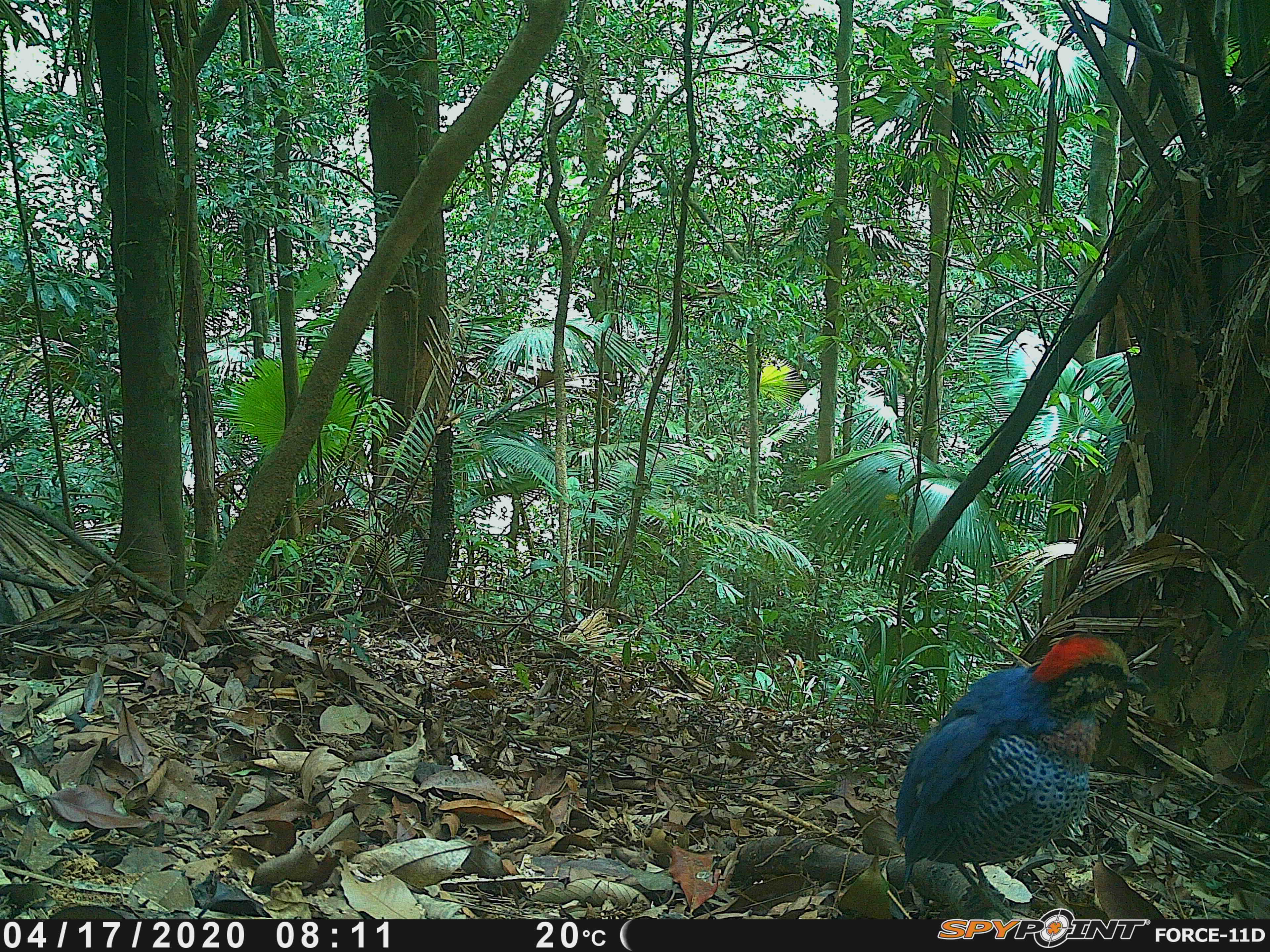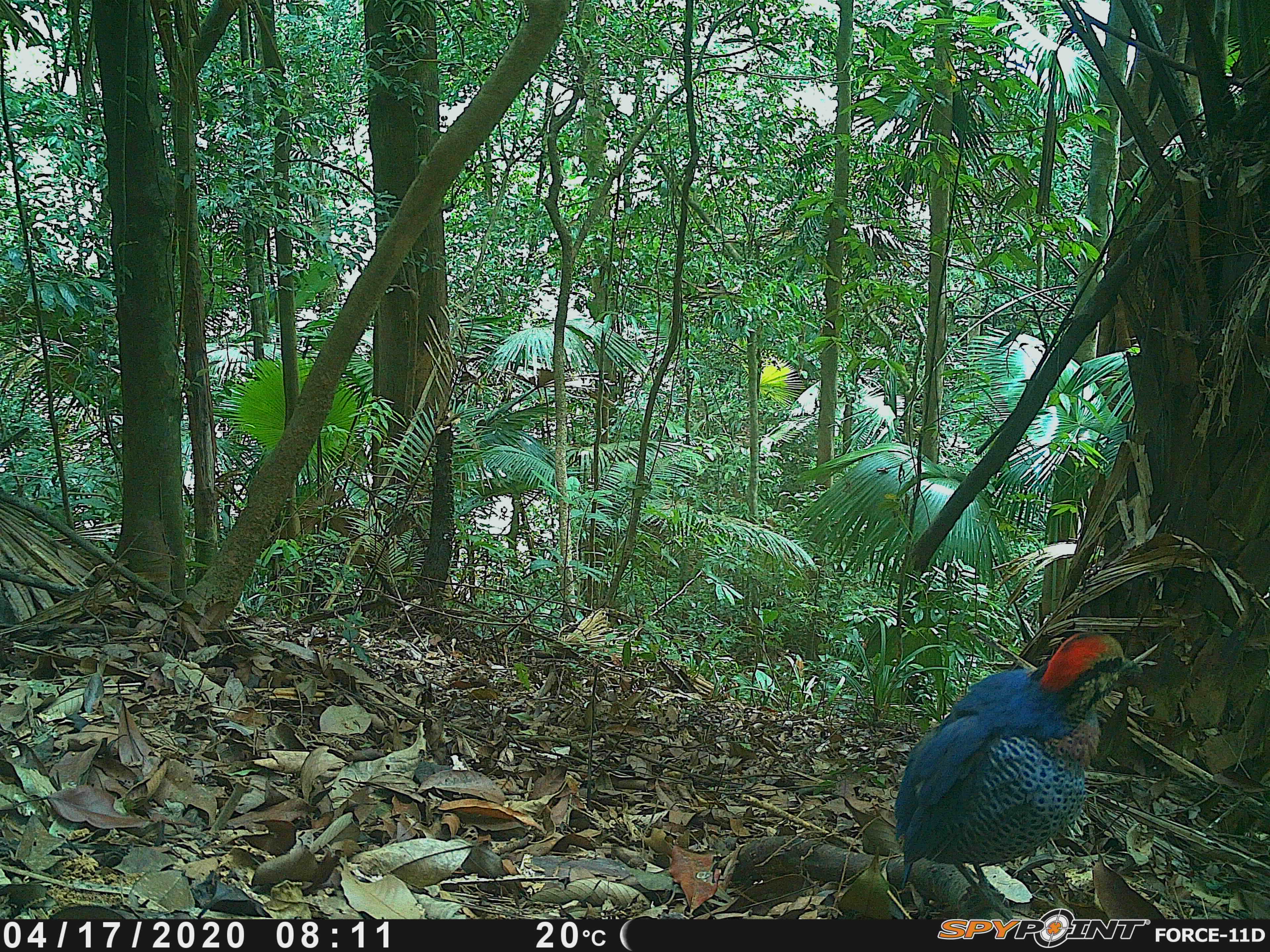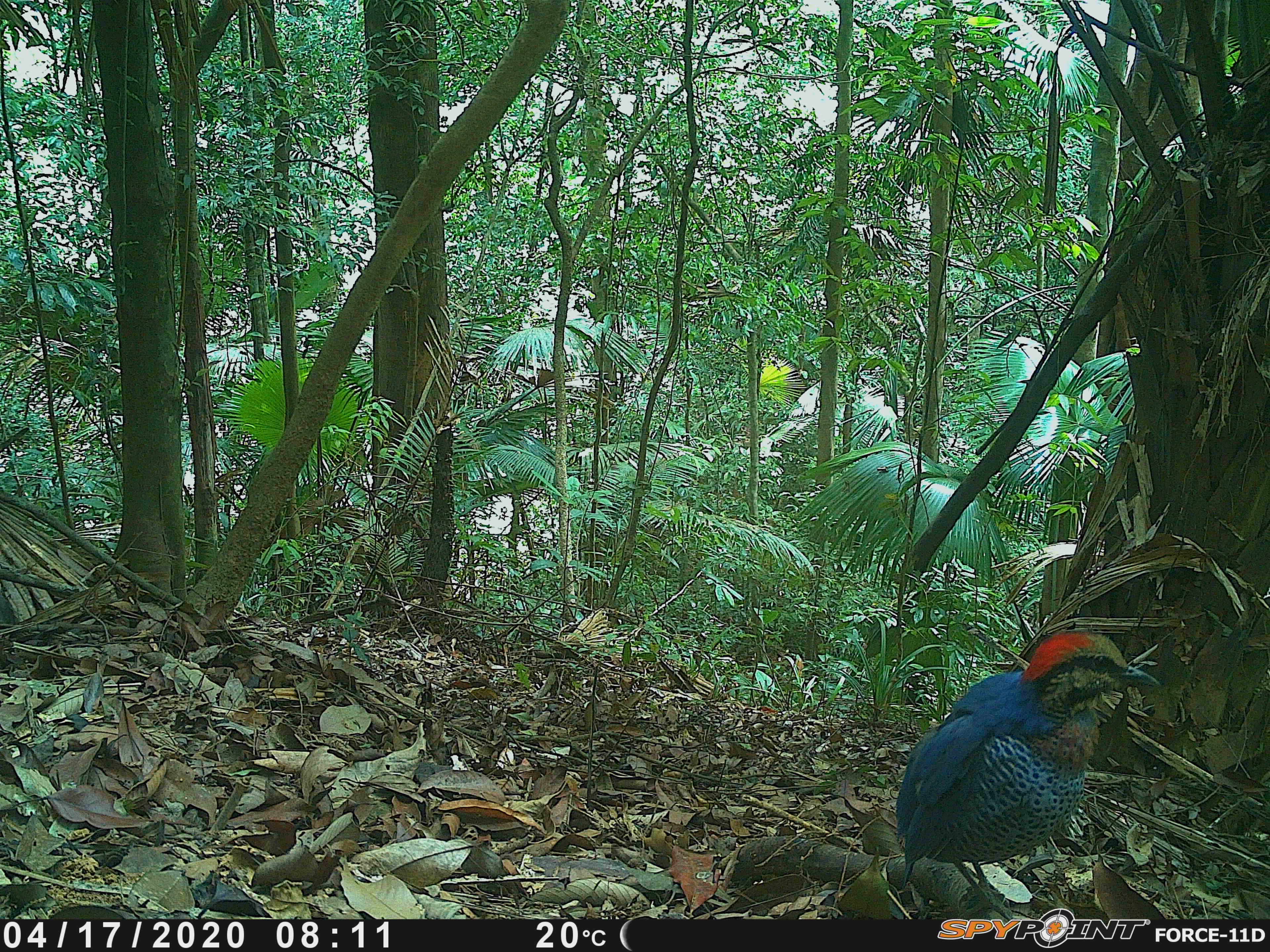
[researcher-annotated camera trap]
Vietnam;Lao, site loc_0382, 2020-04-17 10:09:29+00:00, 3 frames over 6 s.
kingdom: Animalia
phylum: Chordata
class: Aves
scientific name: Aves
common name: bird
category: unidentified bird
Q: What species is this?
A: Unidentified bird (bird) (Aves).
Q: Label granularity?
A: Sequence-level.